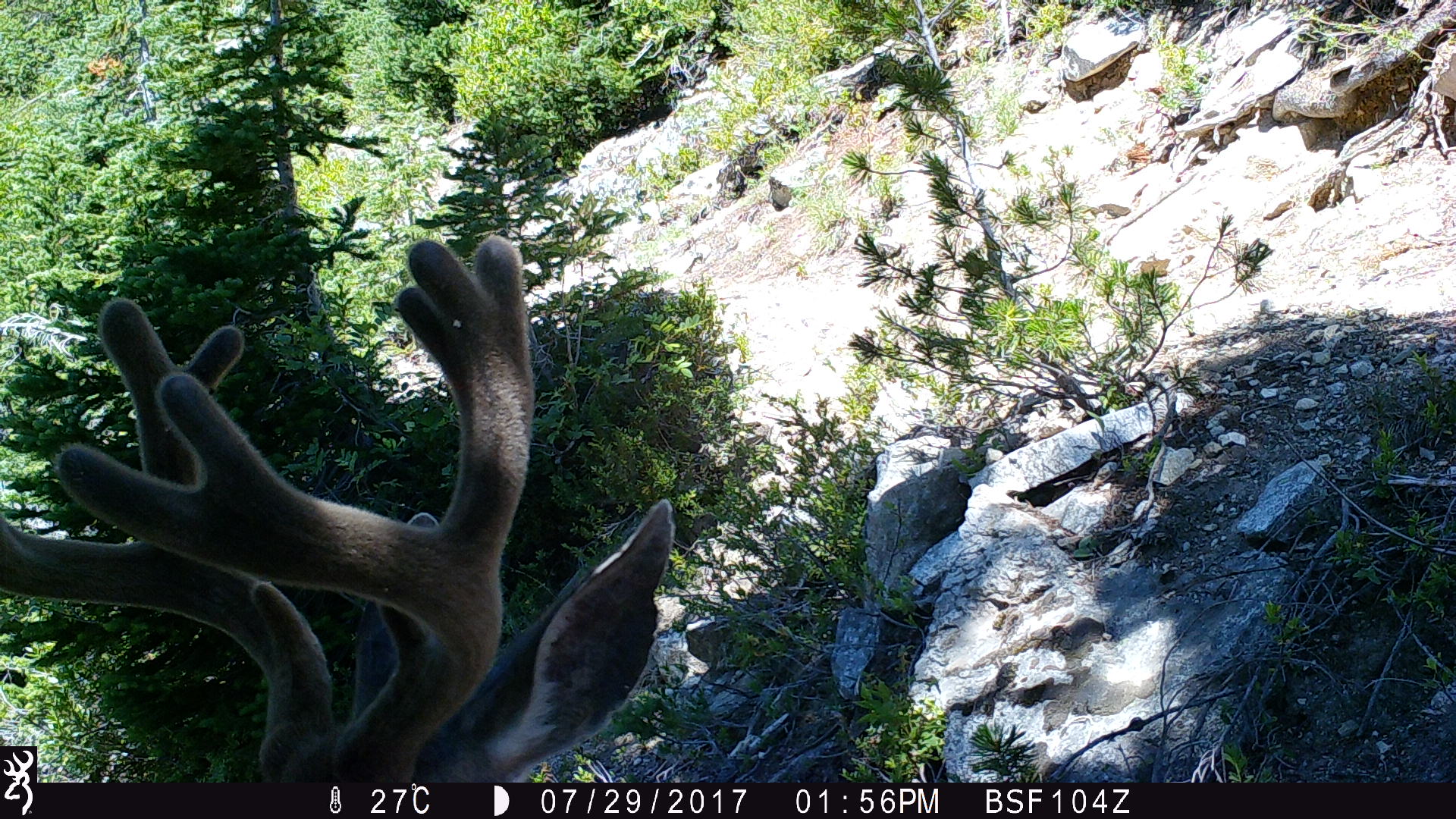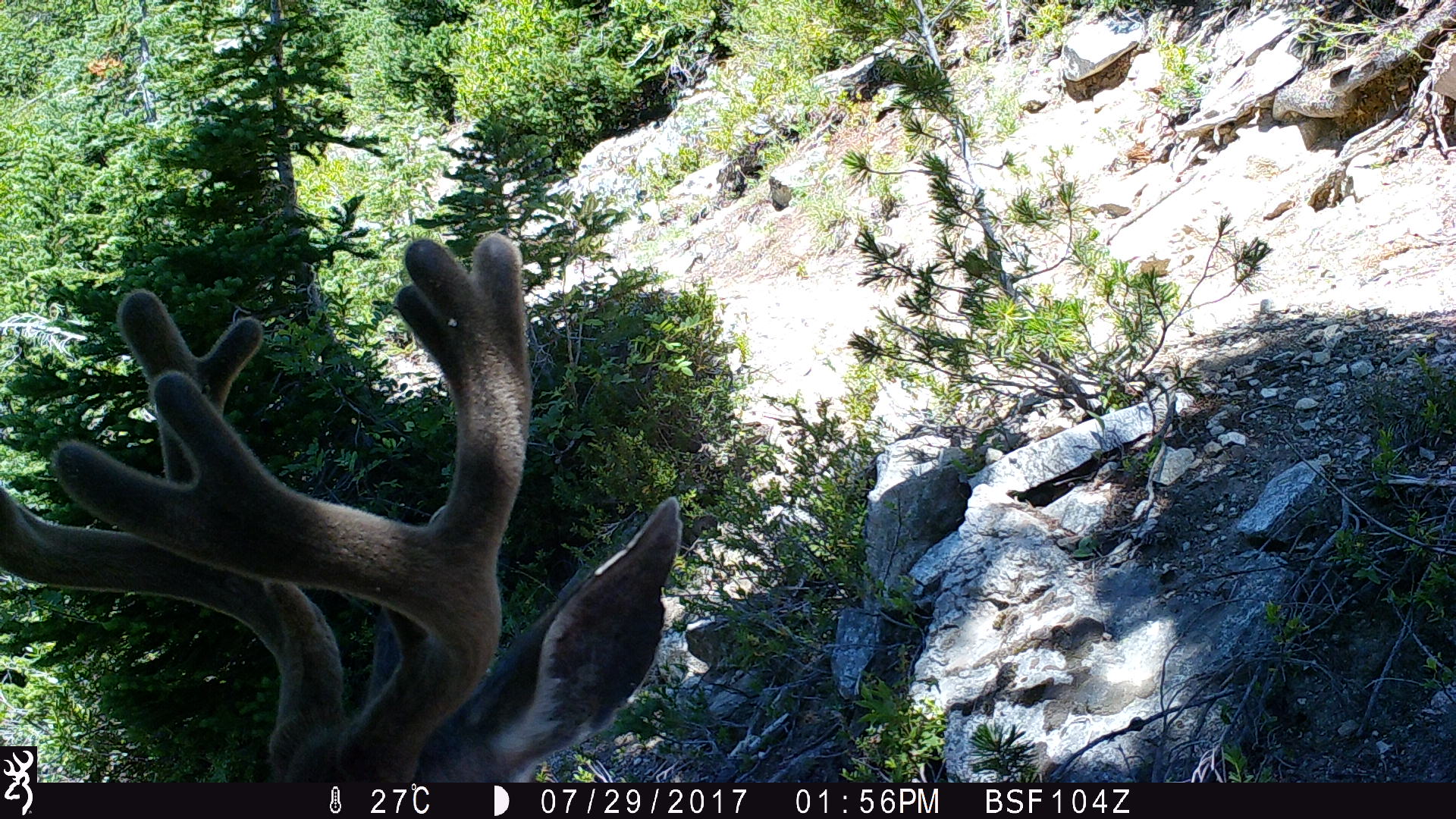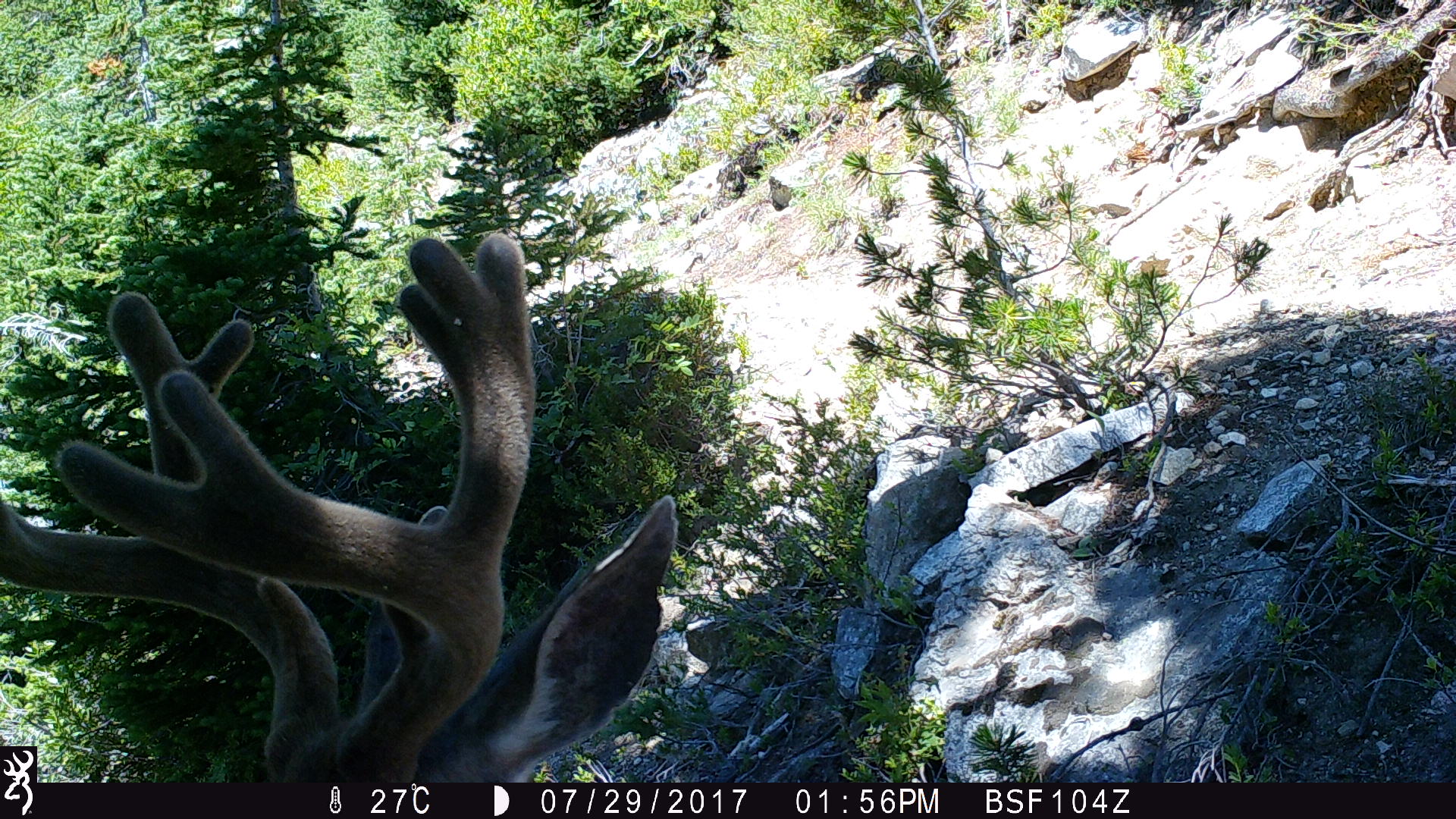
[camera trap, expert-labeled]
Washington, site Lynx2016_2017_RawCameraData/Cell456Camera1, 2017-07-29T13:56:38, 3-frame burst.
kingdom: Animalia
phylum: Chordata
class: Mammalia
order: Artiodactyla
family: Cervidae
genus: Odocoileus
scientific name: Odocoileus hemionus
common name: mule deer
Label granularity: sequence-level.